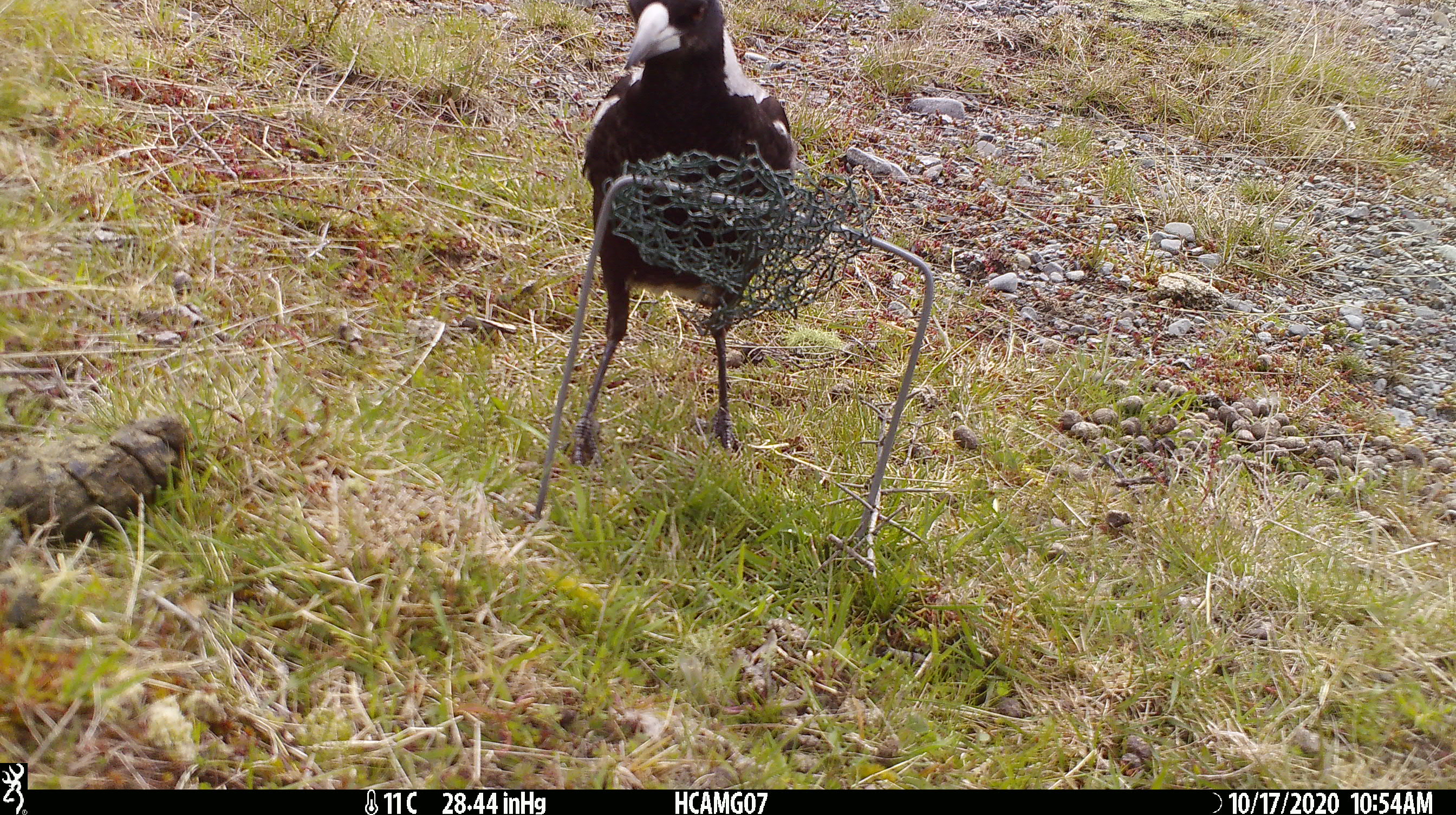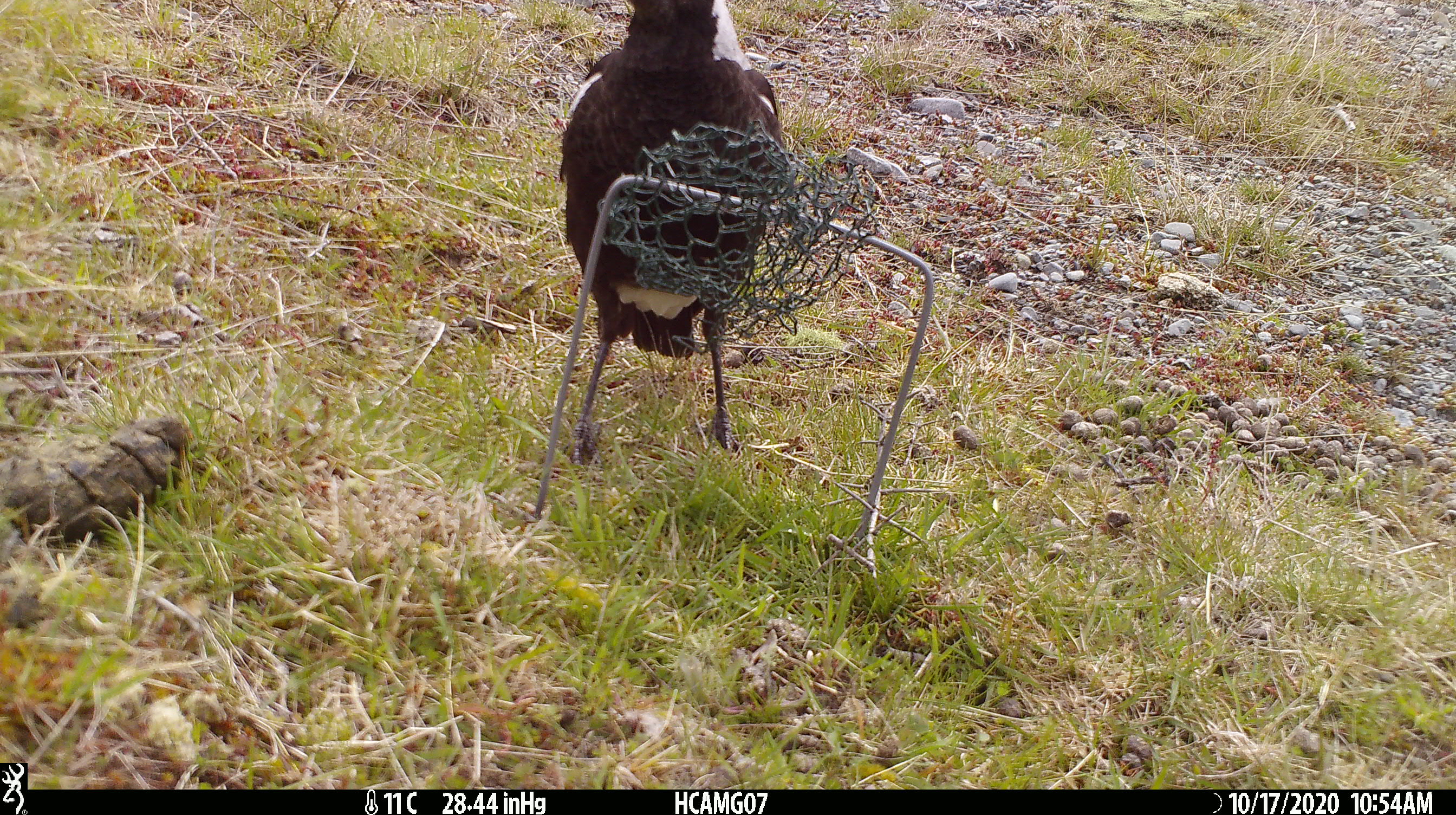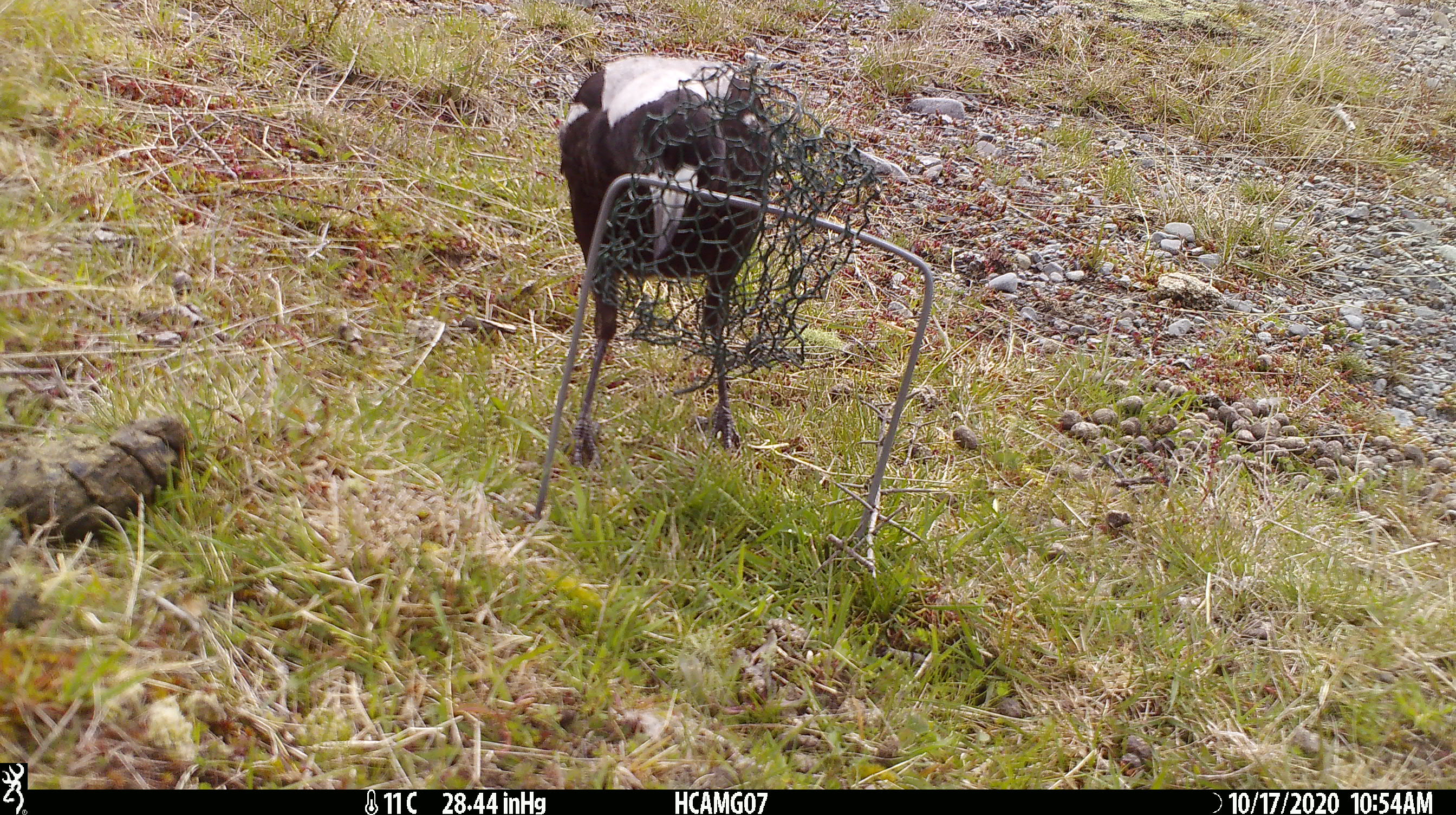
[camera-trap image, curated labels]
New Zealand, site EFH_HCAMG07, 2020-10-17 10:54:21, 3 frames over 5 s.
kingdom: Animalia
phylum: Chordata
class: Aves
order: Passeriformes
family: Artamidae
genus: Gymnorhina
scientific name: Gymnorhina tibicen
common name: australian magpie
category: magpie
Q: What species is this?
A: Magpie (australian magpie) (Gymnorhina tibicen).